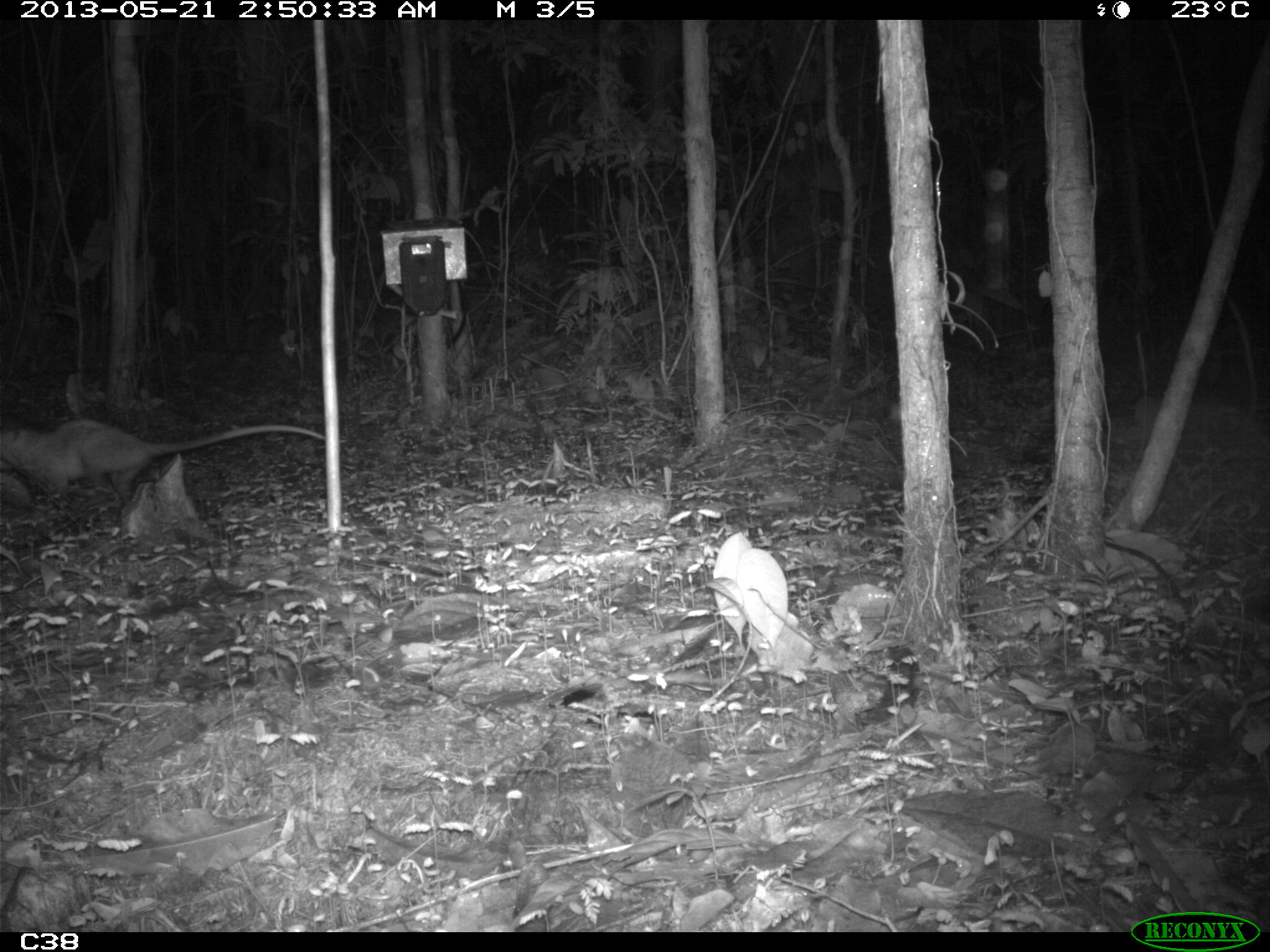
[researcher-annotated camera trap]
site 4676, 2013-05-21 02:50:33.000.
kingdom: Animalia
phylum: Chordata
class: Mammalia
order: Didelphimorphia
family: Didelphidae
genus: Didelphis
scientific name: Didelphis marsupialis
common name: southern opossum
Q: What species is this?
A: Didelphis marsupialis (southern opossum).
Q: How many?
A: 1.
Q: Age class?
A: Adult.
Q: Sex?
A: Female.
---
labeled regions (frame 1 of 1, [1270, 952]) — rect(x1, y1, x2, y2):
didelphis marsupialis: rect(0, 417, 346, 499)